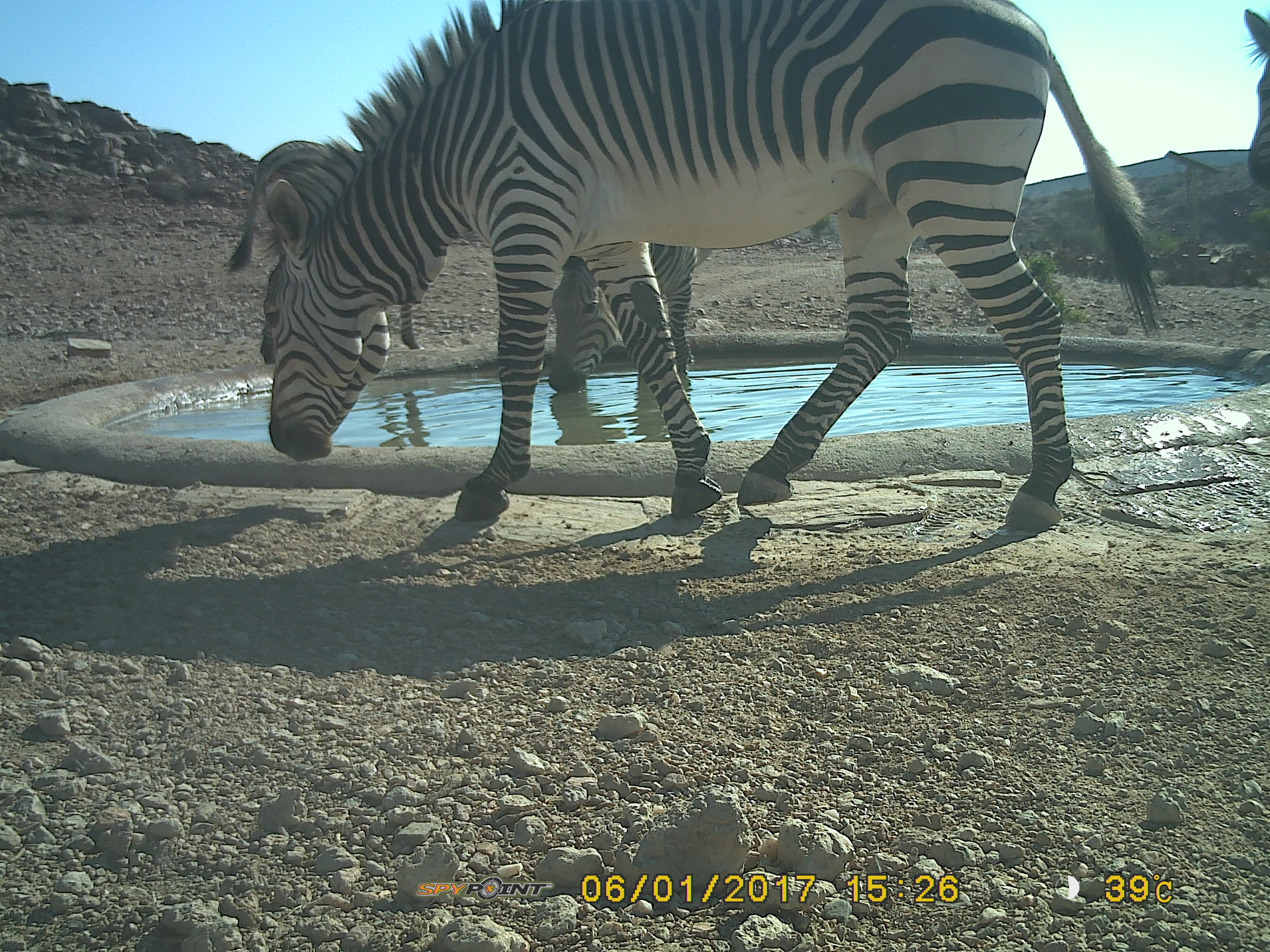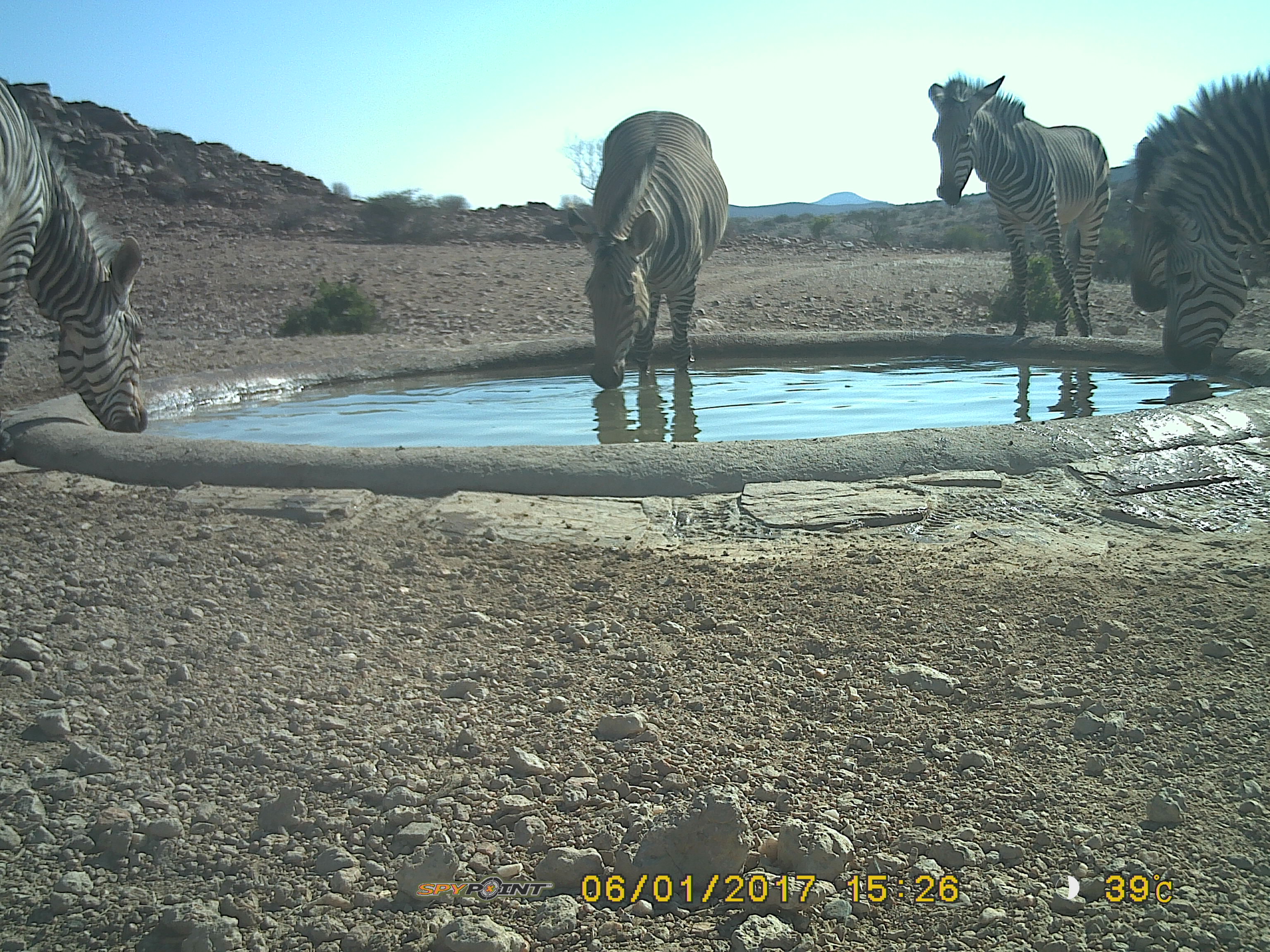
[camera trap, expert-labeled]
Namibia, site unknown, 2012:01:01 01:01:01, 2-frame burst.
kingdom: Animalia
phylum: Chordata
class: Mammalia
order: Perissodactyla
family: Equidae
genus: Equus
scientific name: Equus zebra hartmannae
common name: hartmann's mountain zebra